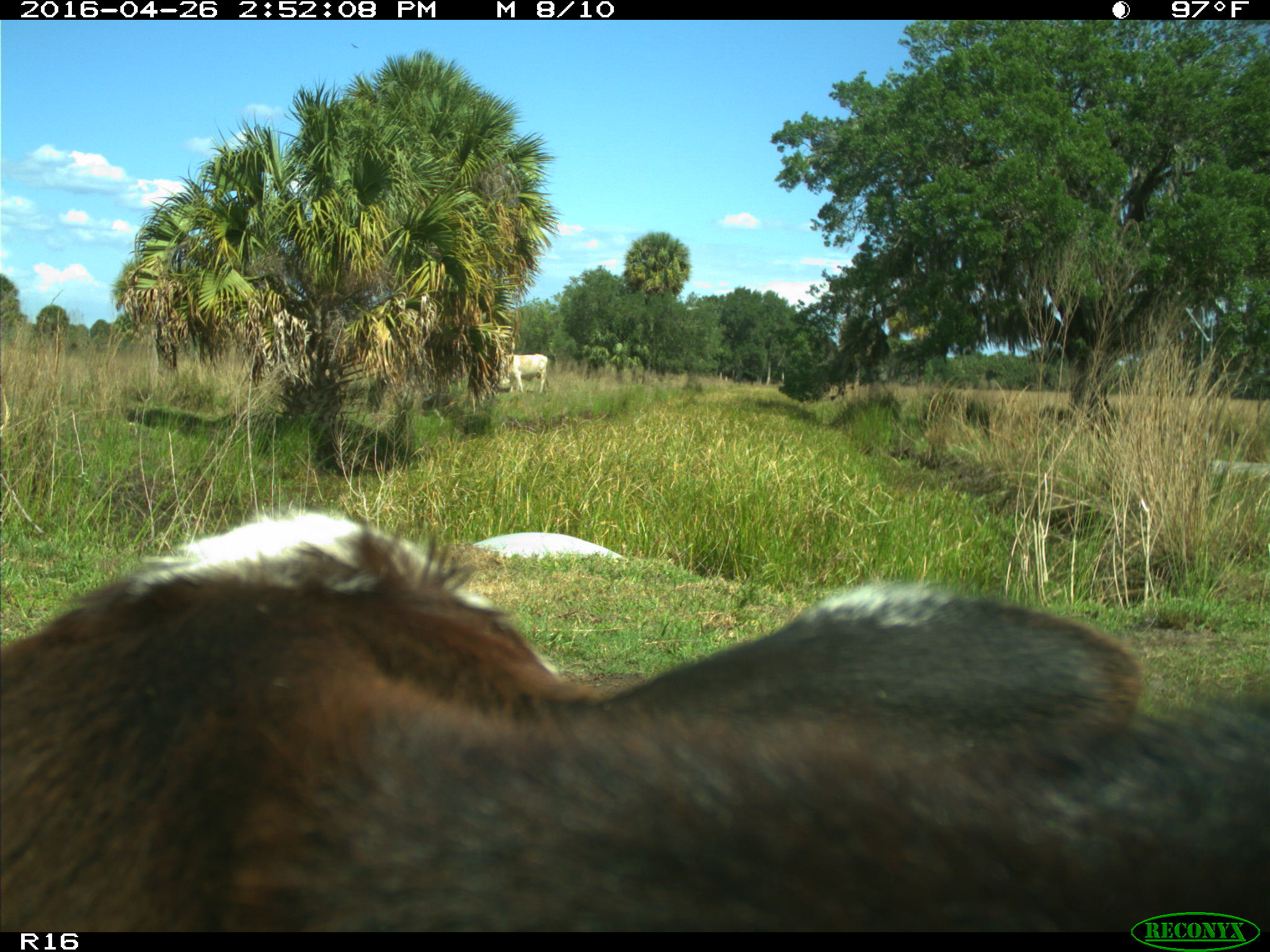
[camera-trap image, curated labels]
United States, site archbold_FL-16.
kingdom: Animalia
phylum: Chordata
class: Mammalia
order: Artiodactyla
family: Bovidae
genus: Bos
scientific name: Bos taurus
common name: domestic cow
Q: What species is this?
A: Bos taurus (domestic cow).